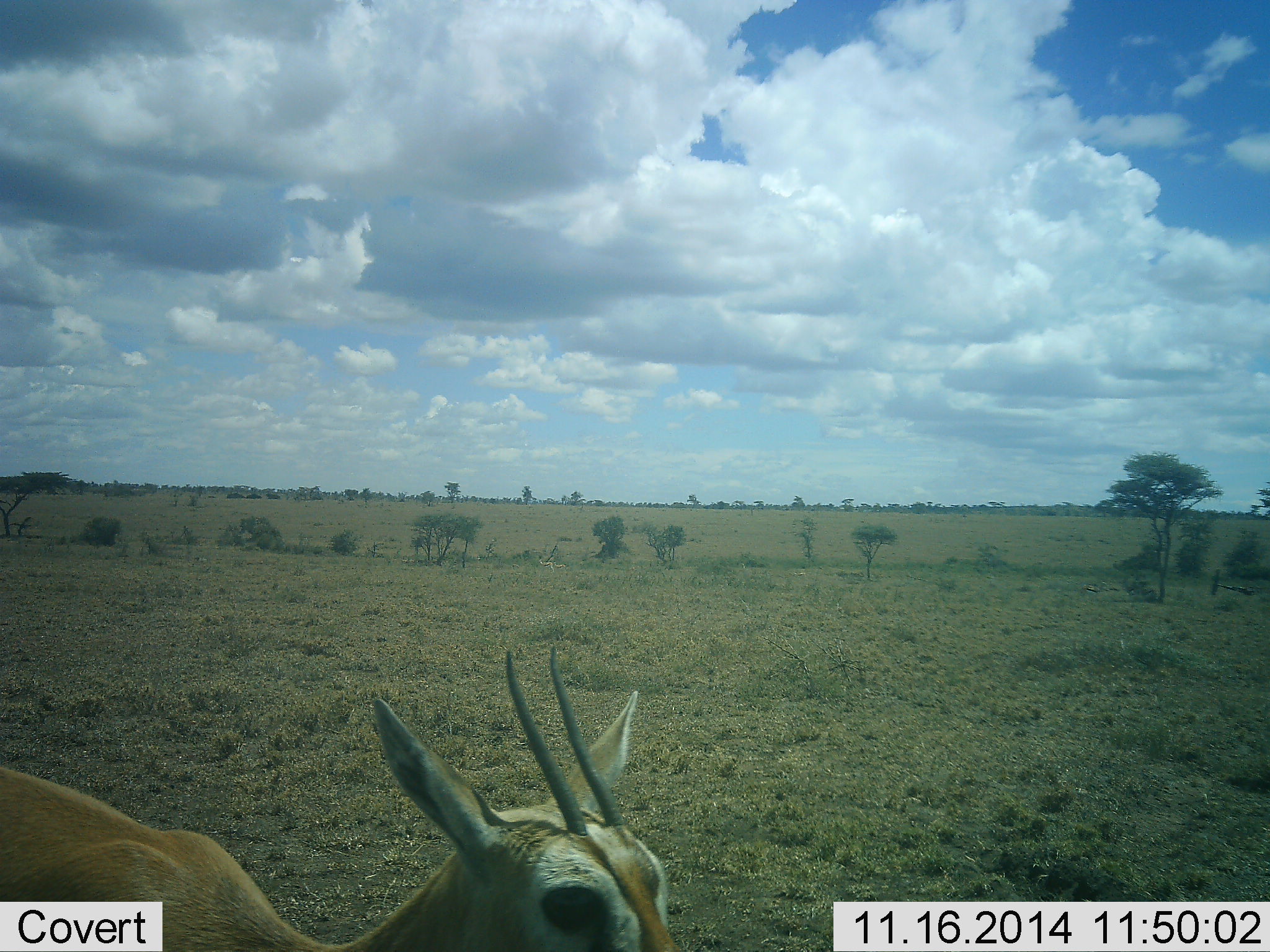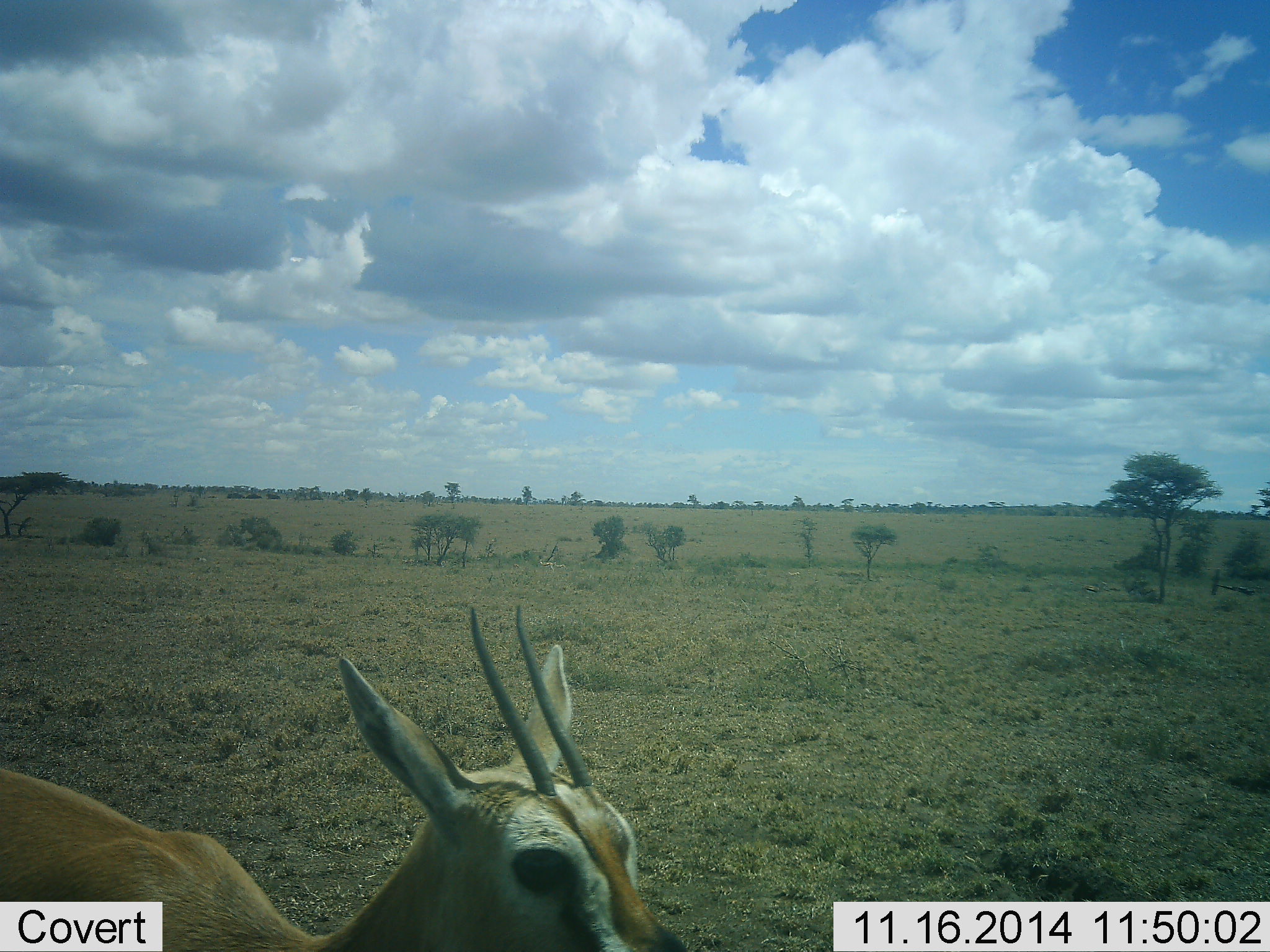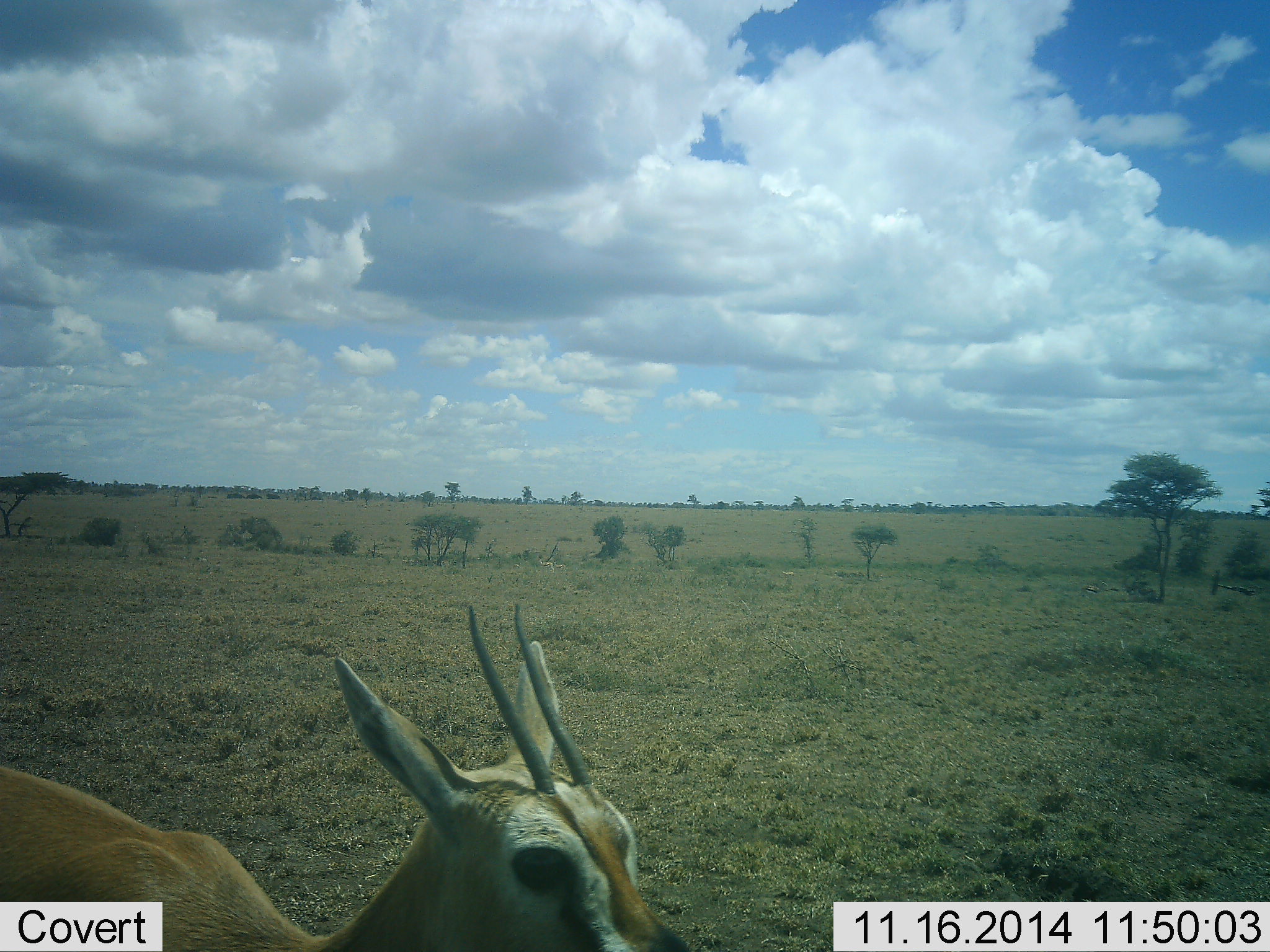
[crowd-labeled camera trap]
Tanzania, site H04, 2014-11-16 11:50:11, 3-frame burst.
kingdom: Animalia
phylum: Chordata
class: Mammalia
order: Artiodactyla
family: Bovidae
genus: Eudorcas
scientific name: Eudorcas thomsonii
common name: thomson's gazelle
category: gazellethomsons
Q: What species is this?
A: Gazellethomsons (thomson's gazelle) (Eudorcas thomsonii).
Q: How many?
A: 1.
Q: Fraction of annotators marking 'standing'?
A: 80%.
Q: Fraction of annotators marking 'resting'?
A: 0%.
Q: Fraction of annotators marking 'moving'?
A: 20%.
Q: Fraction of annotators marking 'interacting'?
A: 0%.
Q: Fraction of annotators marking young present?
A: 0%.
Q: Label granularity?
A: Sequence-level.